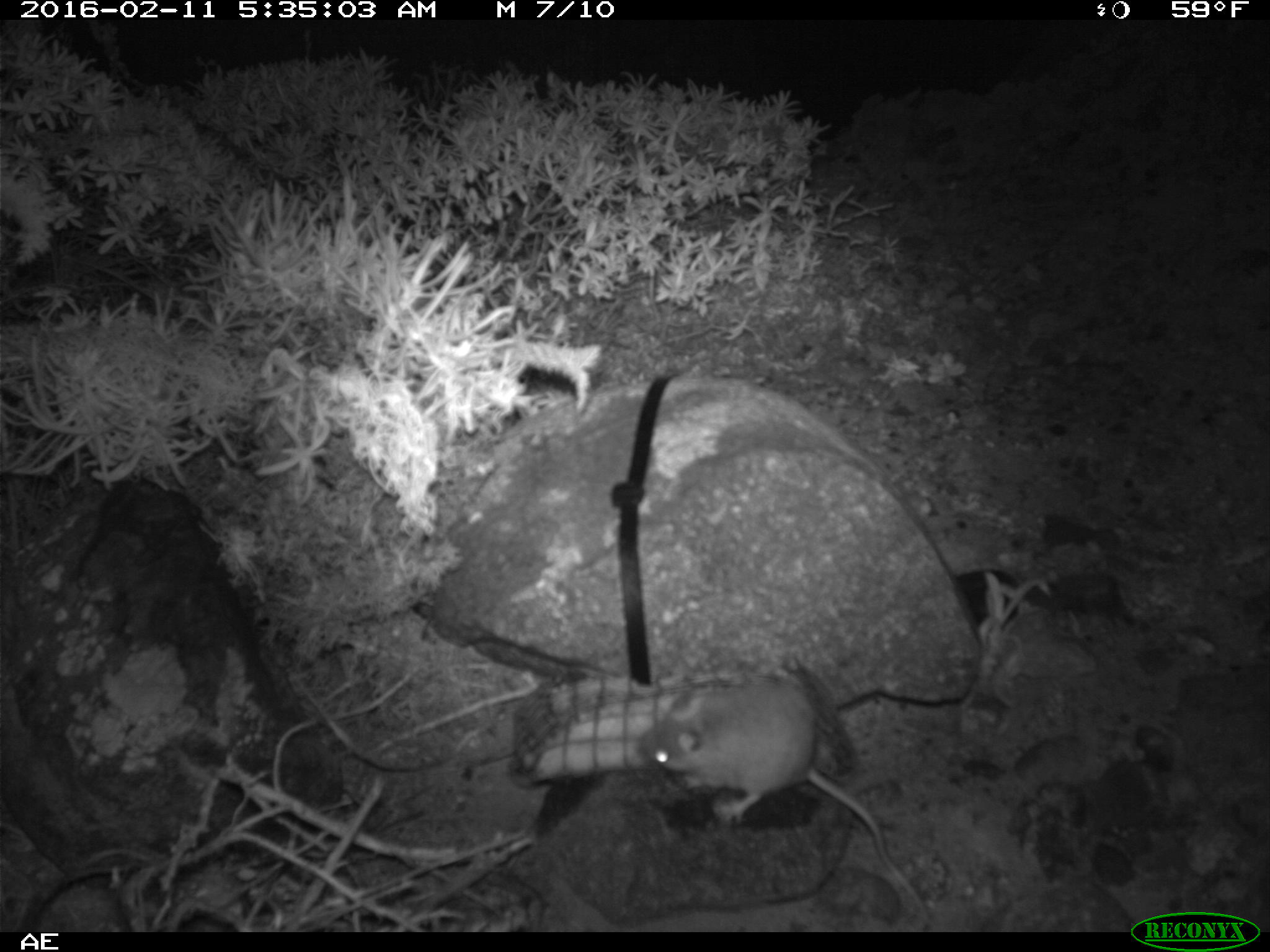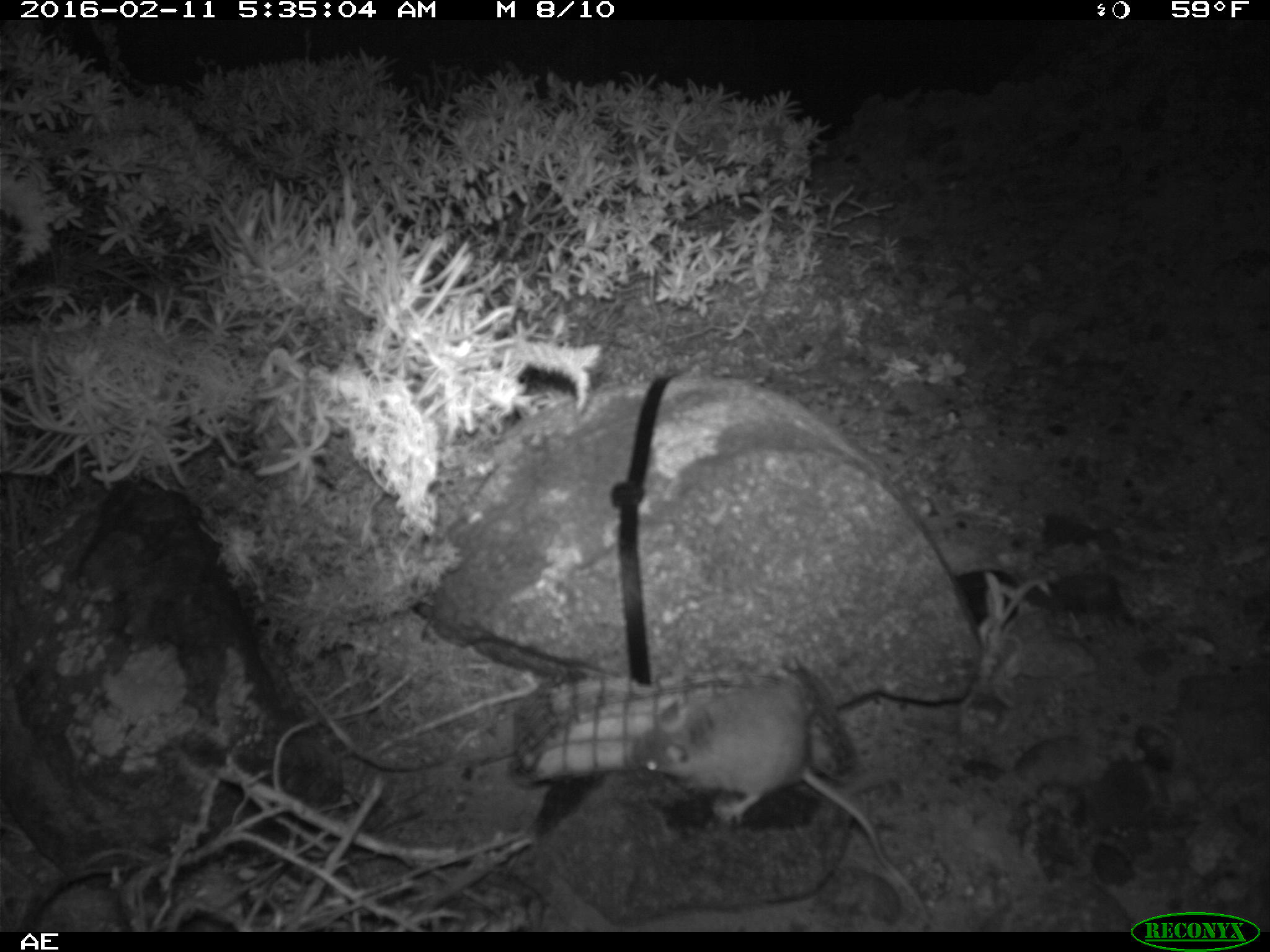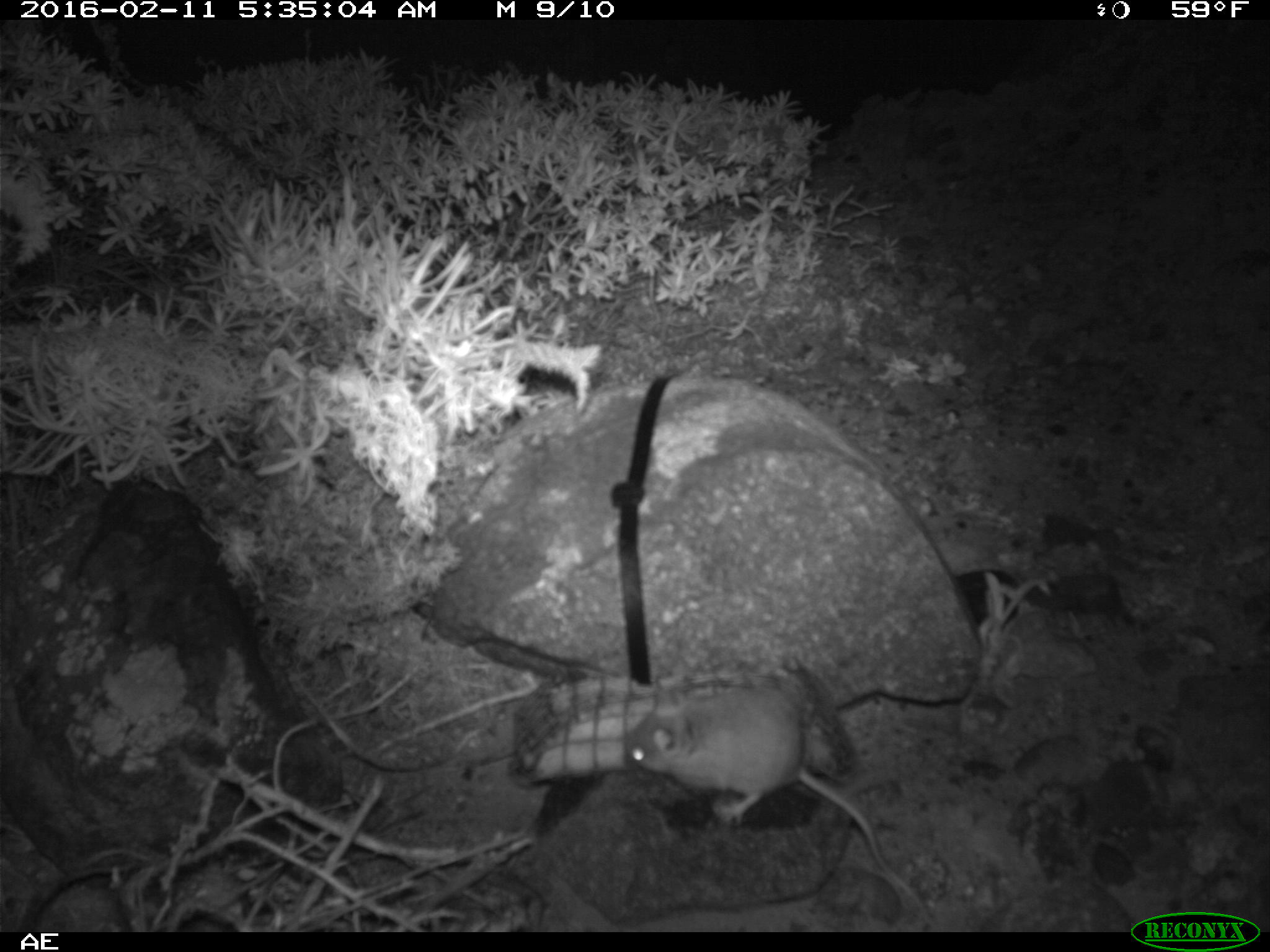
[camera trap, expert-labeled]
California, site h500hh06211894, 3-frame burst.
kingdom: Animalia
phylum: Chordata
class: Mammalia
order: Rodentia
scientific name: Rodentia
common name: rodent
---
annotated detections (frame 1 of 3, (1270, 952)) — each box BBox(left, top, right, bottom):
rodent: BBox(639, 682, 931, 928)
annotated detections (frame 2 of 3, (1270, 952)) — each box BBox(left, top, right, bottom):
rodent: BBox(633, 684, 939, 930)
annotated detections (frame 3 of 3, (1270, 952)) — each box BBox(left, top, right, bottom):
rodent: BBox(624, 686, 936, 928)